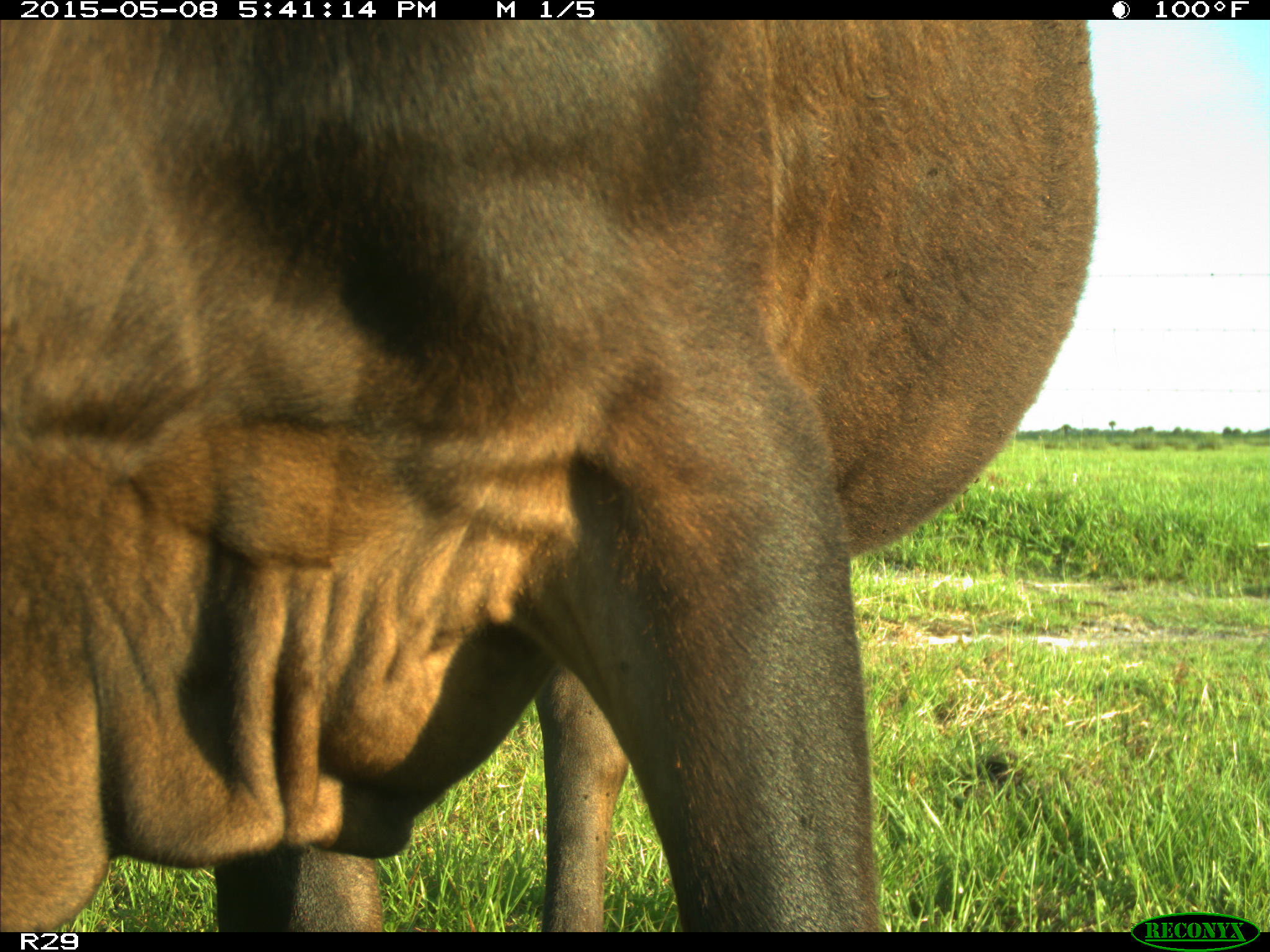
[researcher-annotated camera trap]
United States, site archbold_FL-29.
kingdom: Animalia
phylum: Chordata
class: Mammalia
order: Artiodactyla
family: Bovidae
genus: Bos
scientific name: Bos taurus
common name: domestic cow